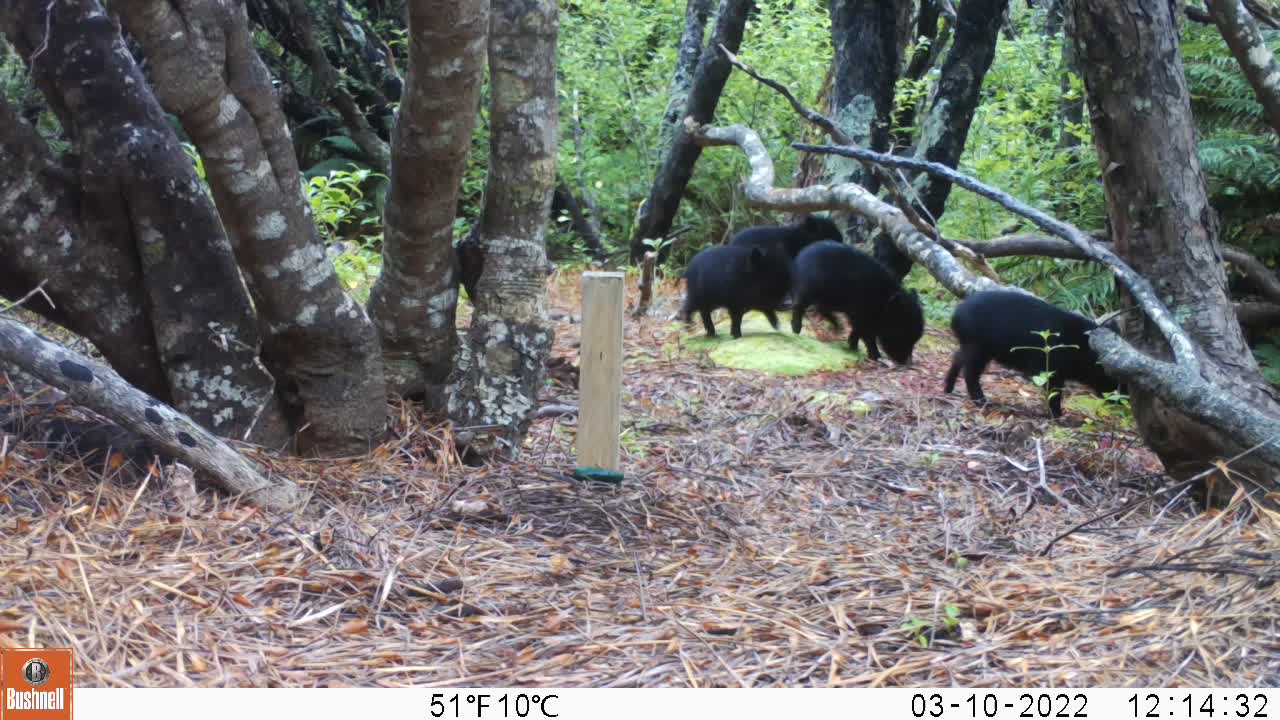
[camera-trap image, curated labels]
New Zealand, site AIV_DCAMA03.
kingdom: Animalia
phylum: Chordata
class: Mammalia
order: Artiodactyla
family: Suidae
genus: Sus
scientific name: Sus scrofa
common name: pig